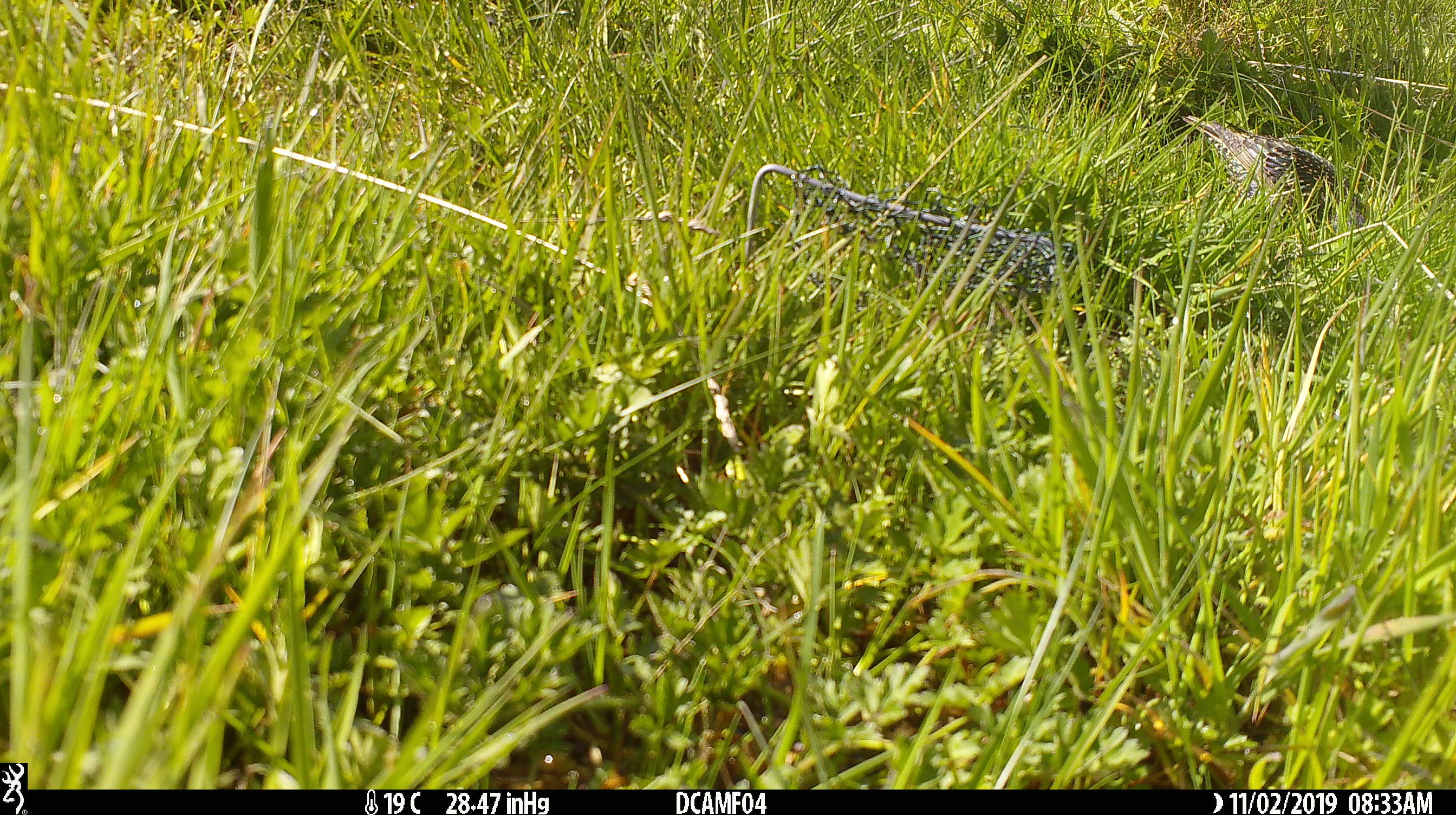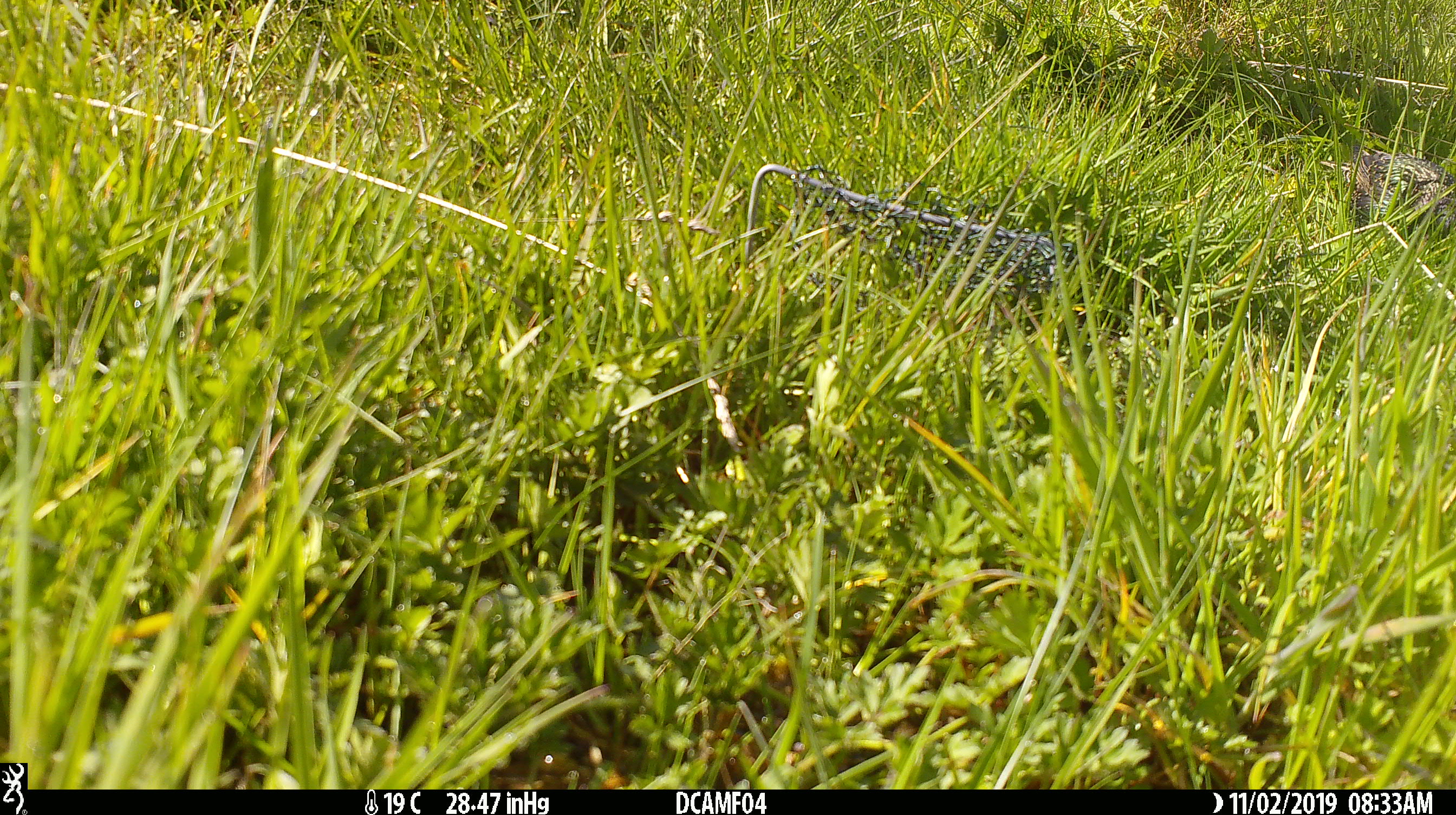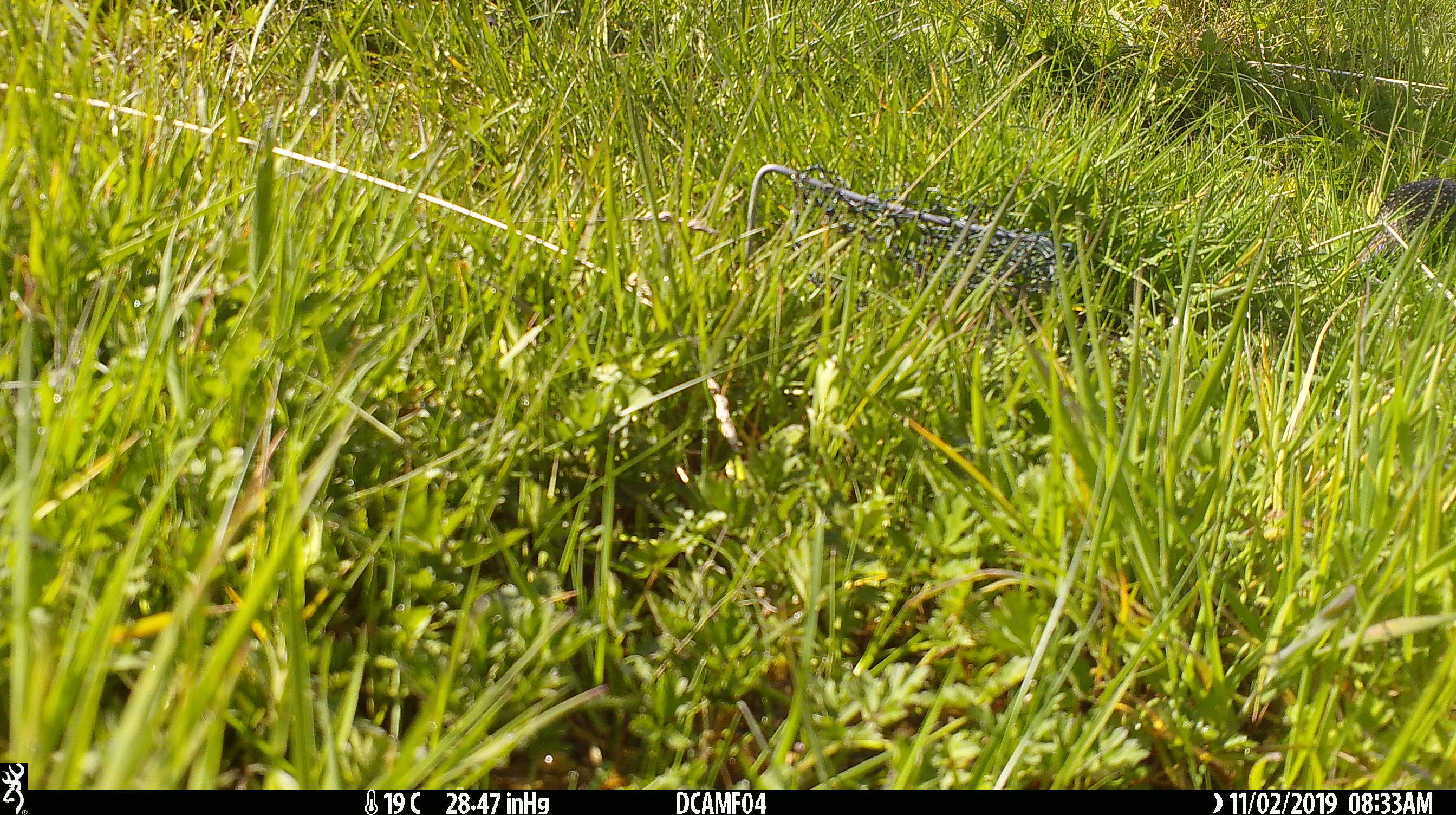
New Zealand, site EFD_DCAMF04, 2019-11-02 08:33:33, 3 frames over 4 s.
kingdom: Animalia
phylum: Chordata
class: Aves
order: Passeriformes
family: Sturnidae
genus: Sturnus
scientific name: Sturnus vulgaris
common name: european starling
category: starling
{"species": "starling (european starling) (Sturnus vulgaris)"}